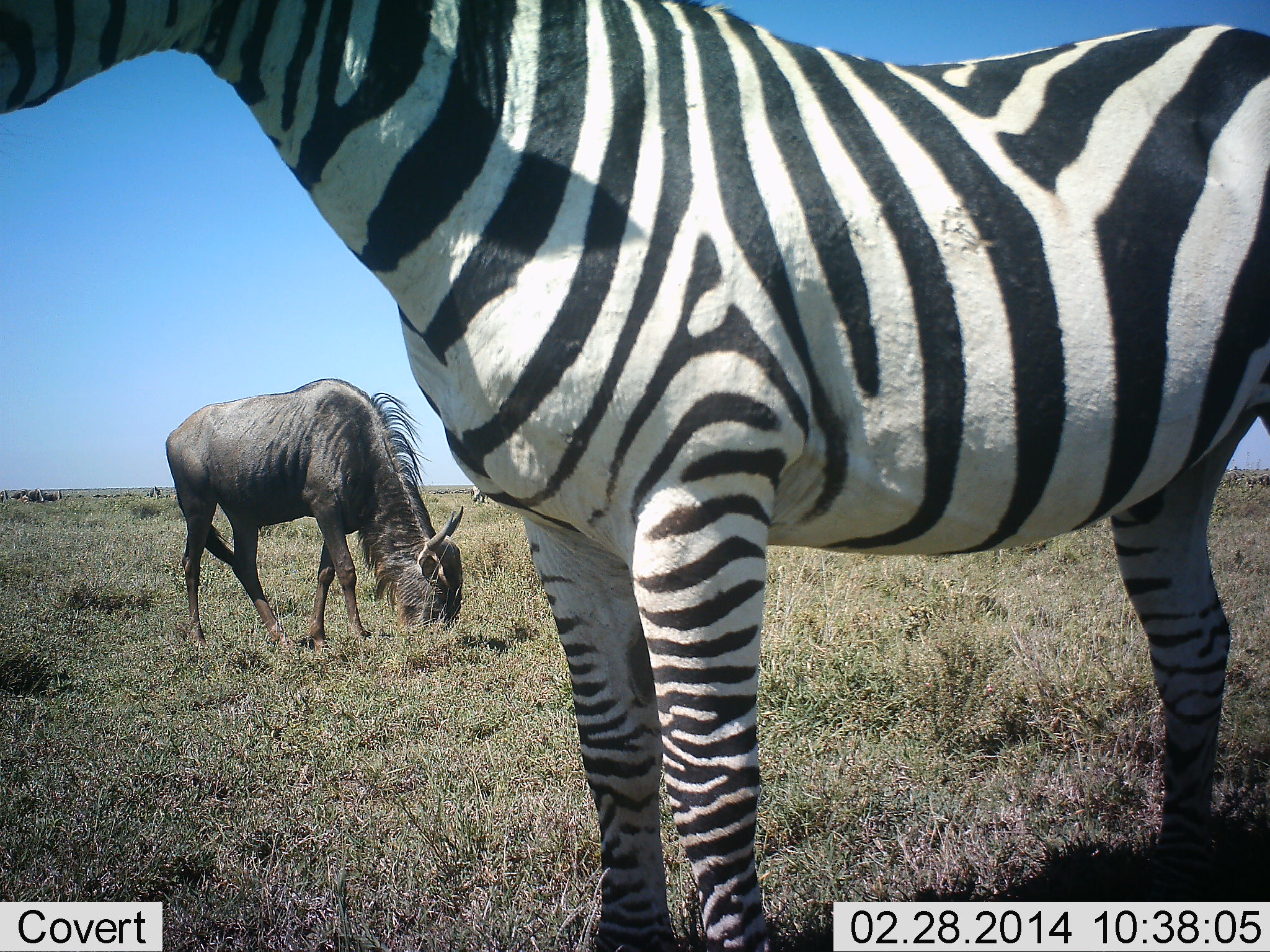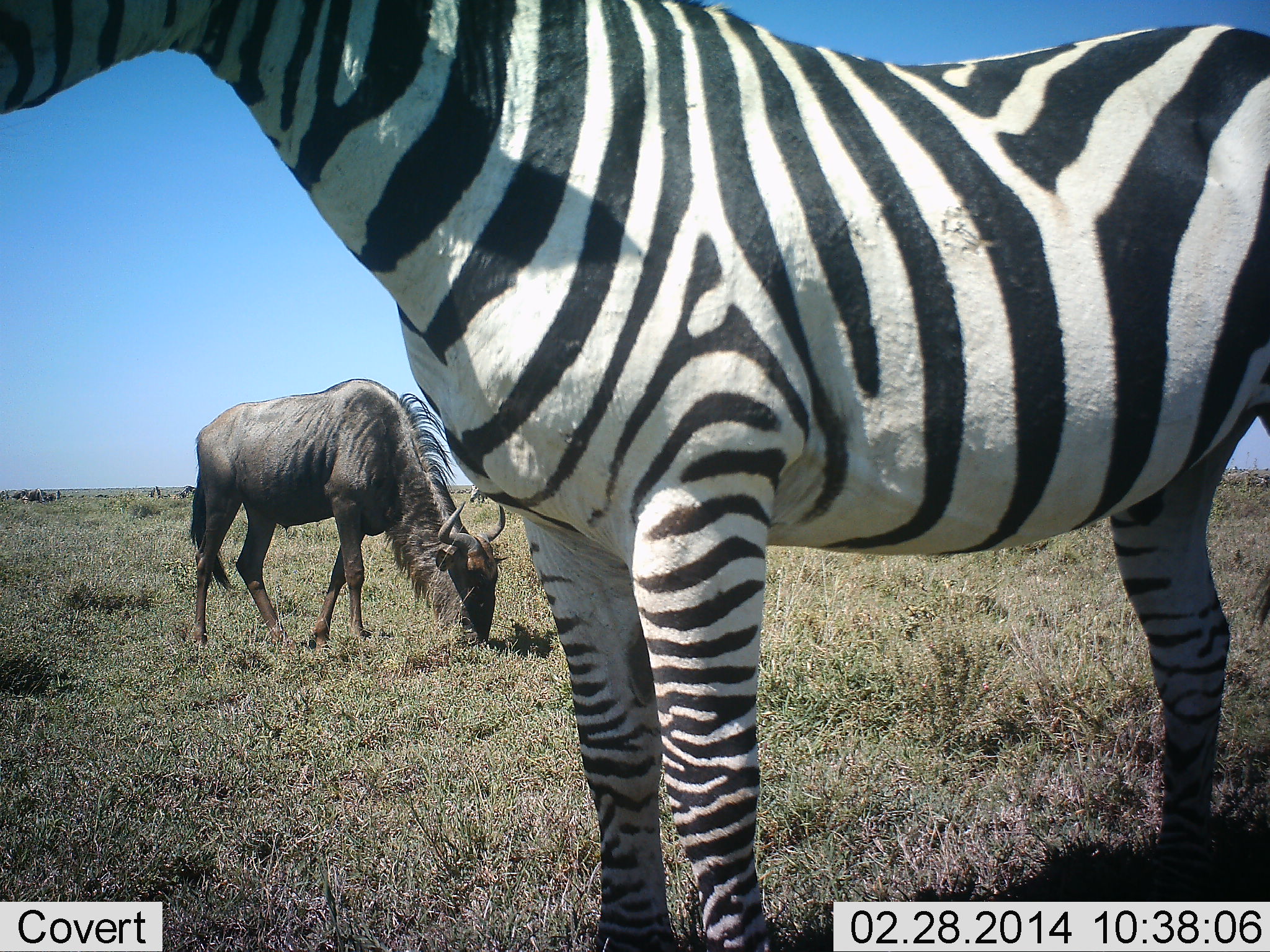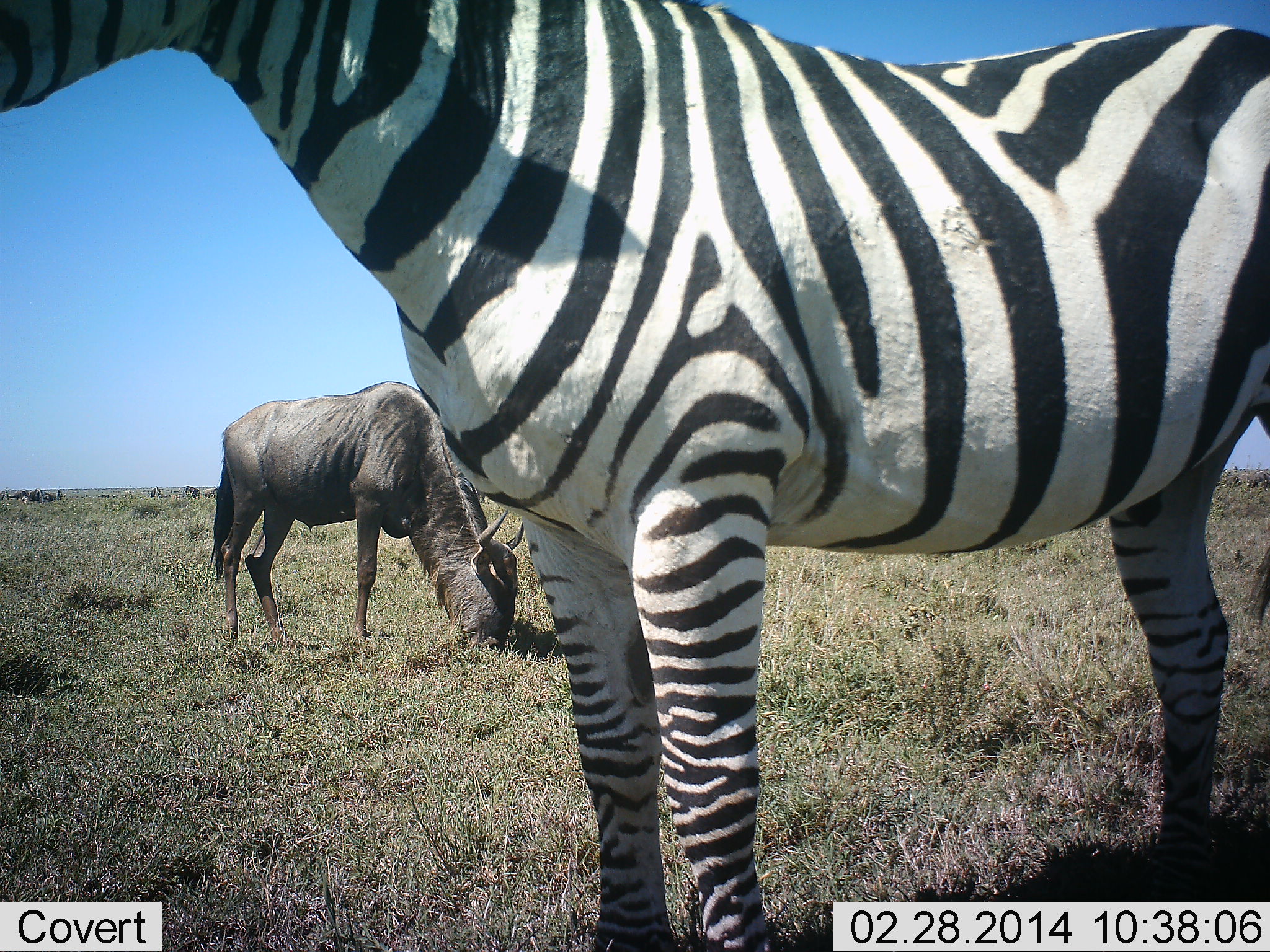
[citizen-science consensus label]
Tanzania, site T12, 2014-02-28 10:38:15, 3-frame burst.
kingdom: Animalia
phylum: Chordata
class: Mammalia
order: Artiodactyla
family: Bovidae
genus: Connochaetes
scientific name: Connochaetes taurinus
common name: blue wildebeest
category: wildebeest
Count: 1.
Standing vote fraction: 20%.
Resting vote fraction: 0%.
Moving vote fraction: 20%.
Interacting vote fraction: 0%.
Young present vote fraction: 0%.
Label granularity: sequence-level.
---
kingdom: Animalia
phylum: Chordata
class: Mammalia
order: Perissodactyla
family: Equidae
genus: Equus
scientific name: Equus quagga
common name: plains zebra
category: zebra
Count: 1.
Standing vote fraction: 100%.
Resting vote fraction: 0%.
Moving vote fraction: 8%.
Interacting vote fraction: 0%.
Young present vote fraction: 0%.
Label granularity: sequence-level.